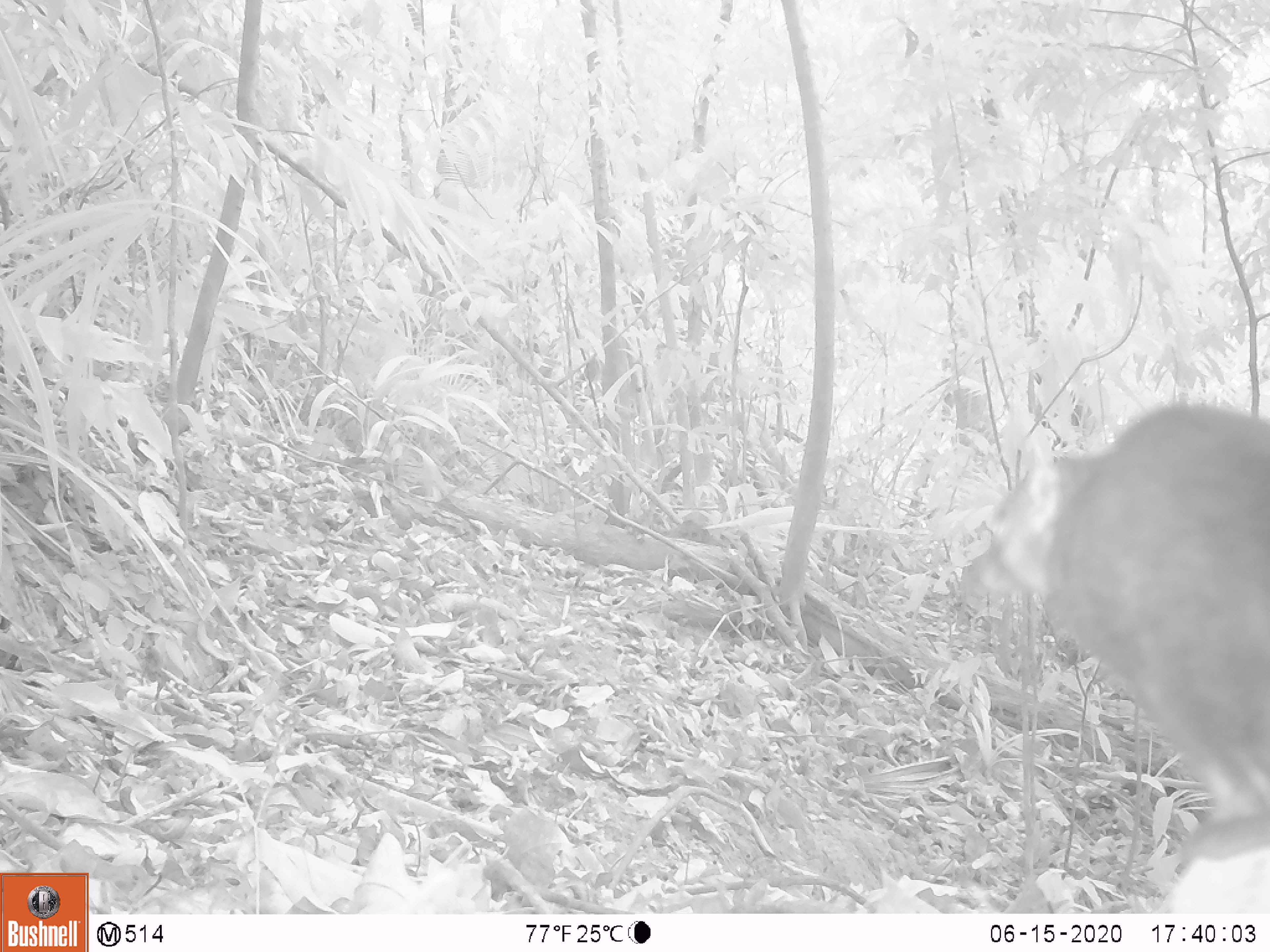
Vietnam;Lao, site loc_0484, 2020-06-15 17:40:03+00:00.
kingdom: Animalia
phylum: Chordata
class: Mammalia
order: Rodentia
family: Sciuridae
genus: Sciurus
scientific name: Sciurus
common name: squirrel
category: unidentified squirrel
Unidentified squirrel (squirrel) (Sciurus). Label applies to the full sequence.